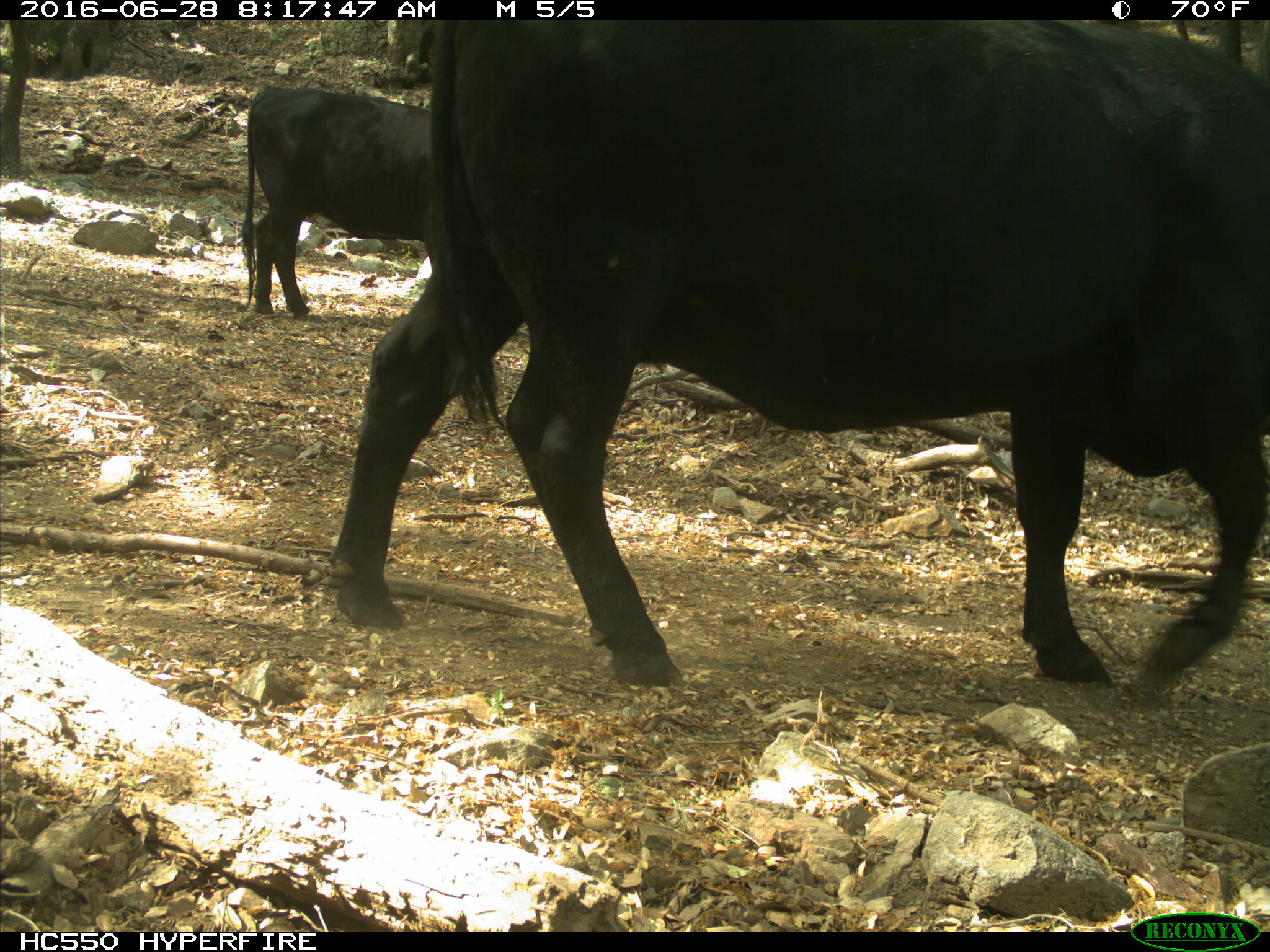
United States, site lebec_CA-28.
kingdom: Animalia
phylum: Chordata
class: Mammalia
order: Artiodactyla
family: Bovidae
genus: Bos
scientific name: Bos taurus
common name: domestic cow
Bos taurus (domestic cow).